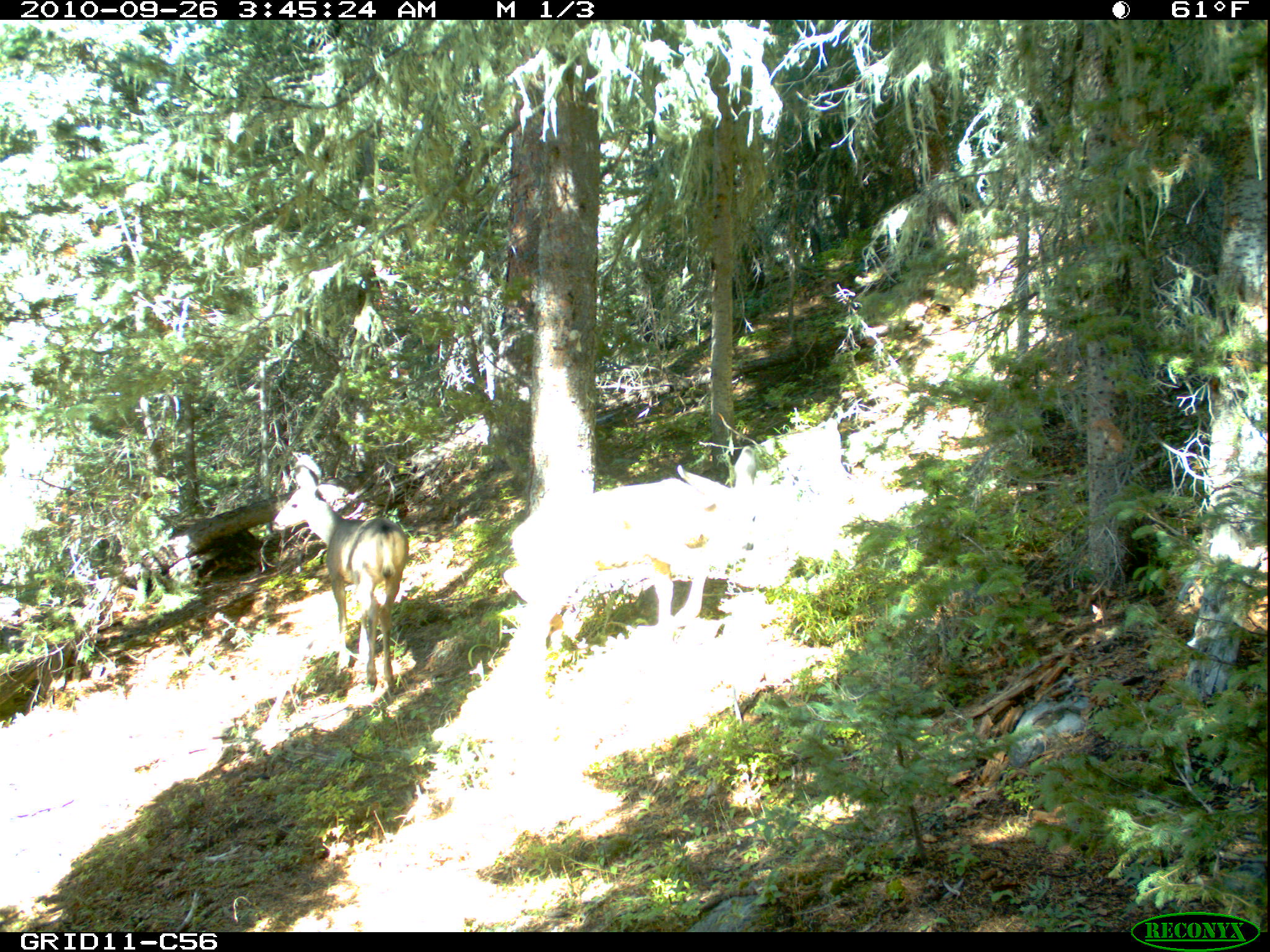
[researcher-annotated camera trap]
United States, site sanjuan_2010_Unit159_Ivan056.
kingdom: Animalia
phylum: Chordata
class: Mammalia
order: Artiodactyla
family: Cervidae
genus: Odocoileus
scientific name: Odocoileus hemionus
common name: mule deer